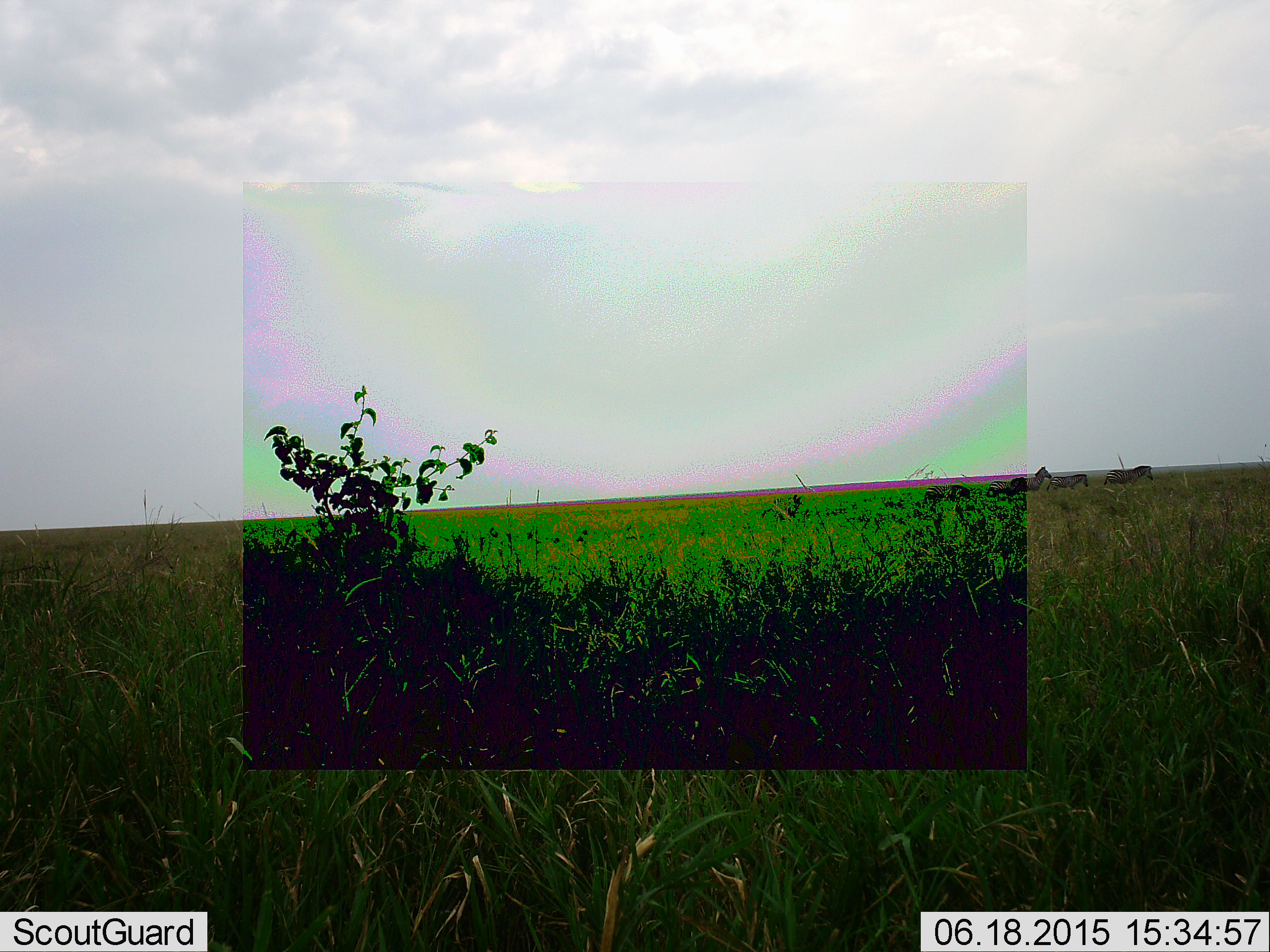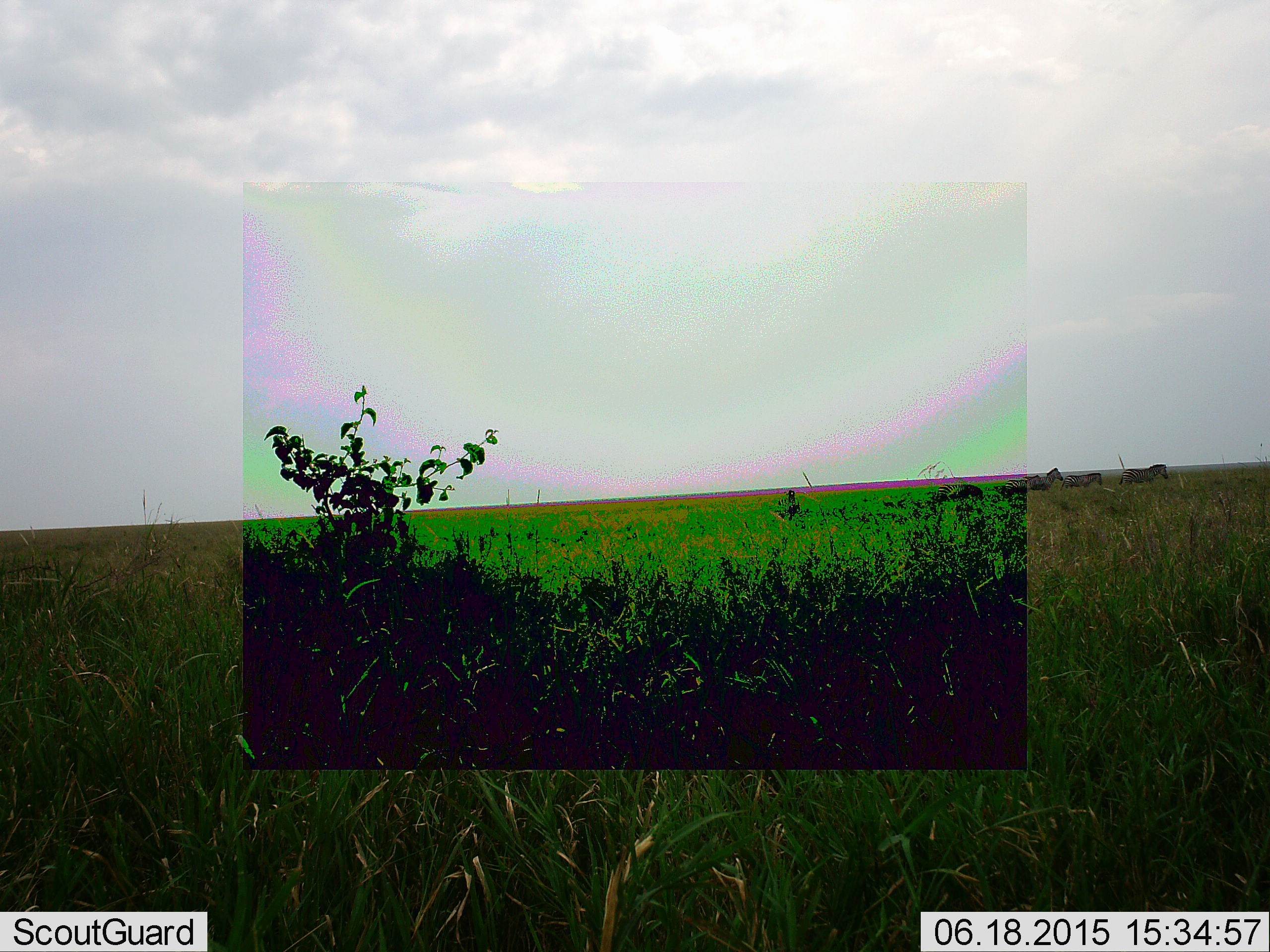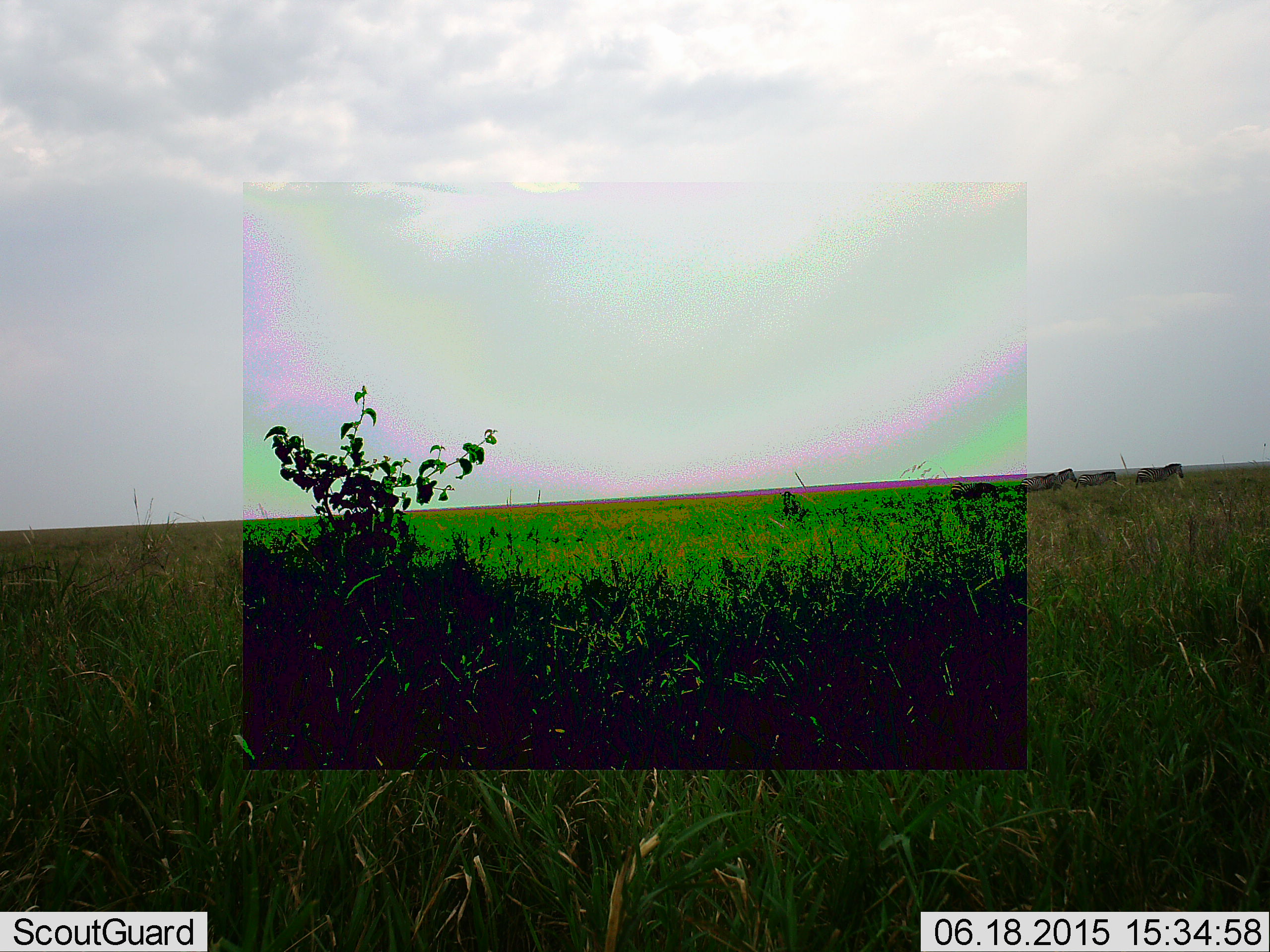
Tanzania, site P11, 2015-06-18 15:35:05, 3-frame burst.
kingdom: Animalia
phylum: Chordata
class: Mammalia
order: Perissodactyla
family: Equidae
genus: Equus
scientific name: Equus quagga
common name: plains zebra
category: zebra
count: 5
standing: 0%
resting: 0%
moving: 100%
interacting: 0%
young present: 9%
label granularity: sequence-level